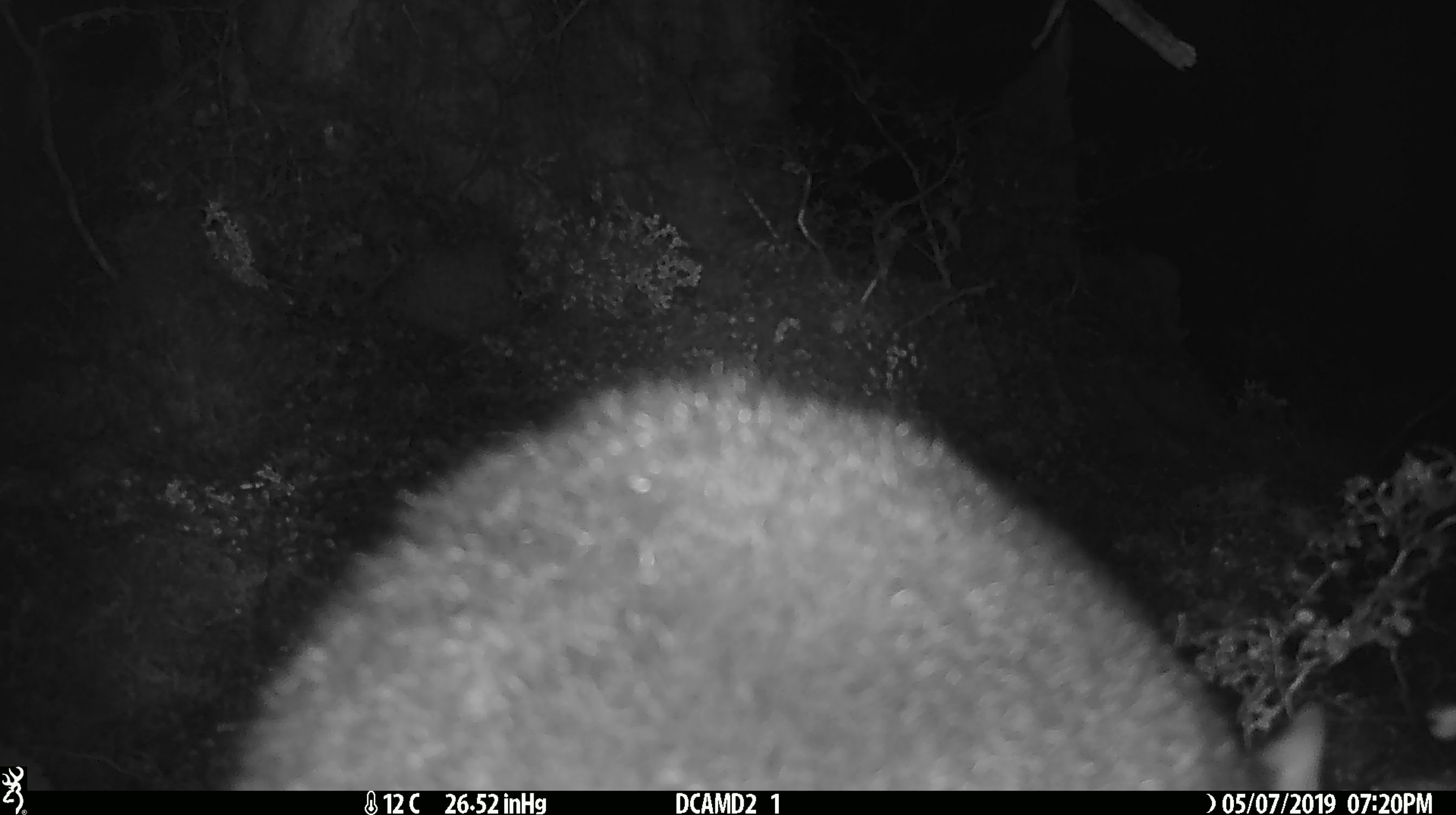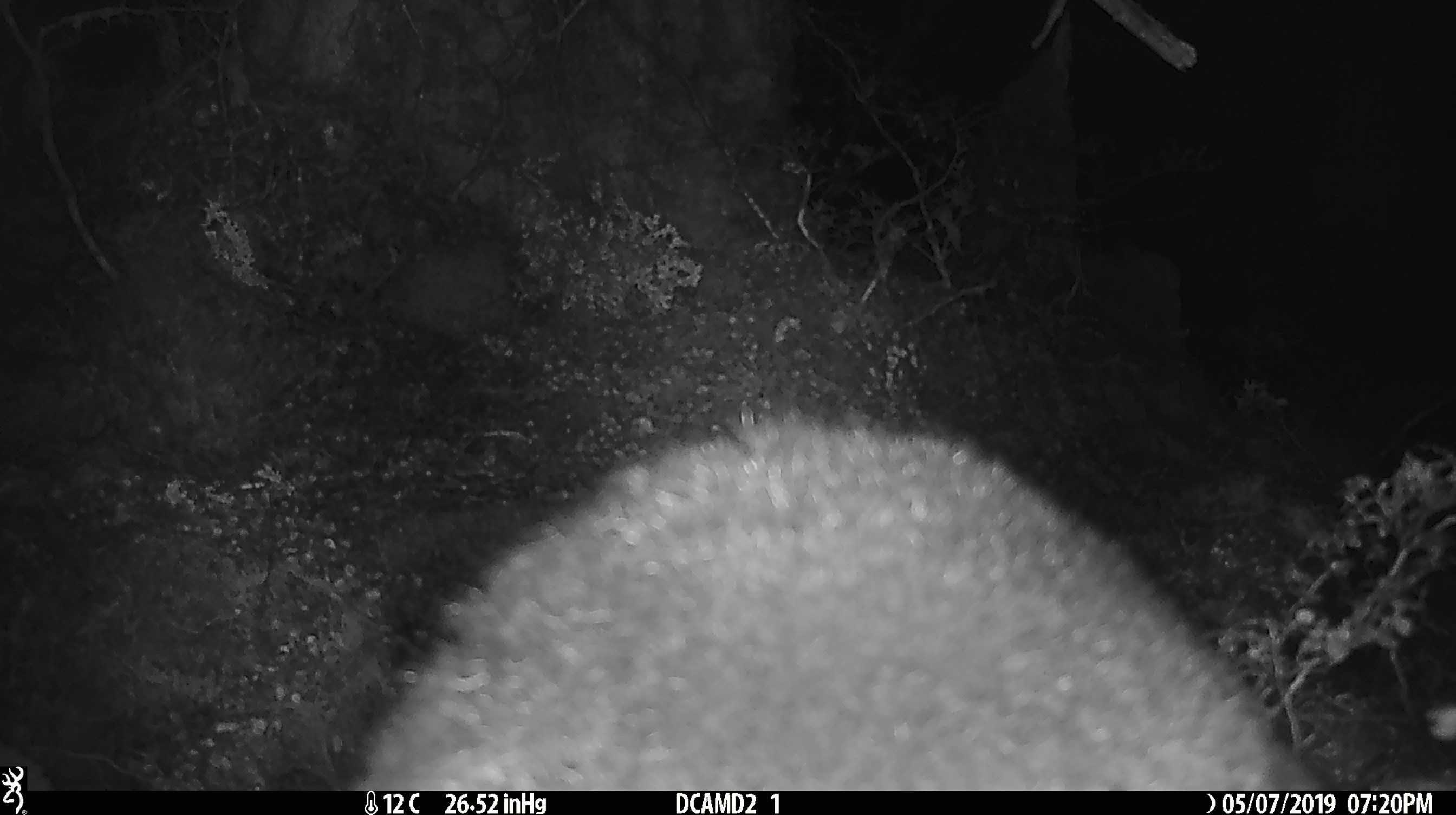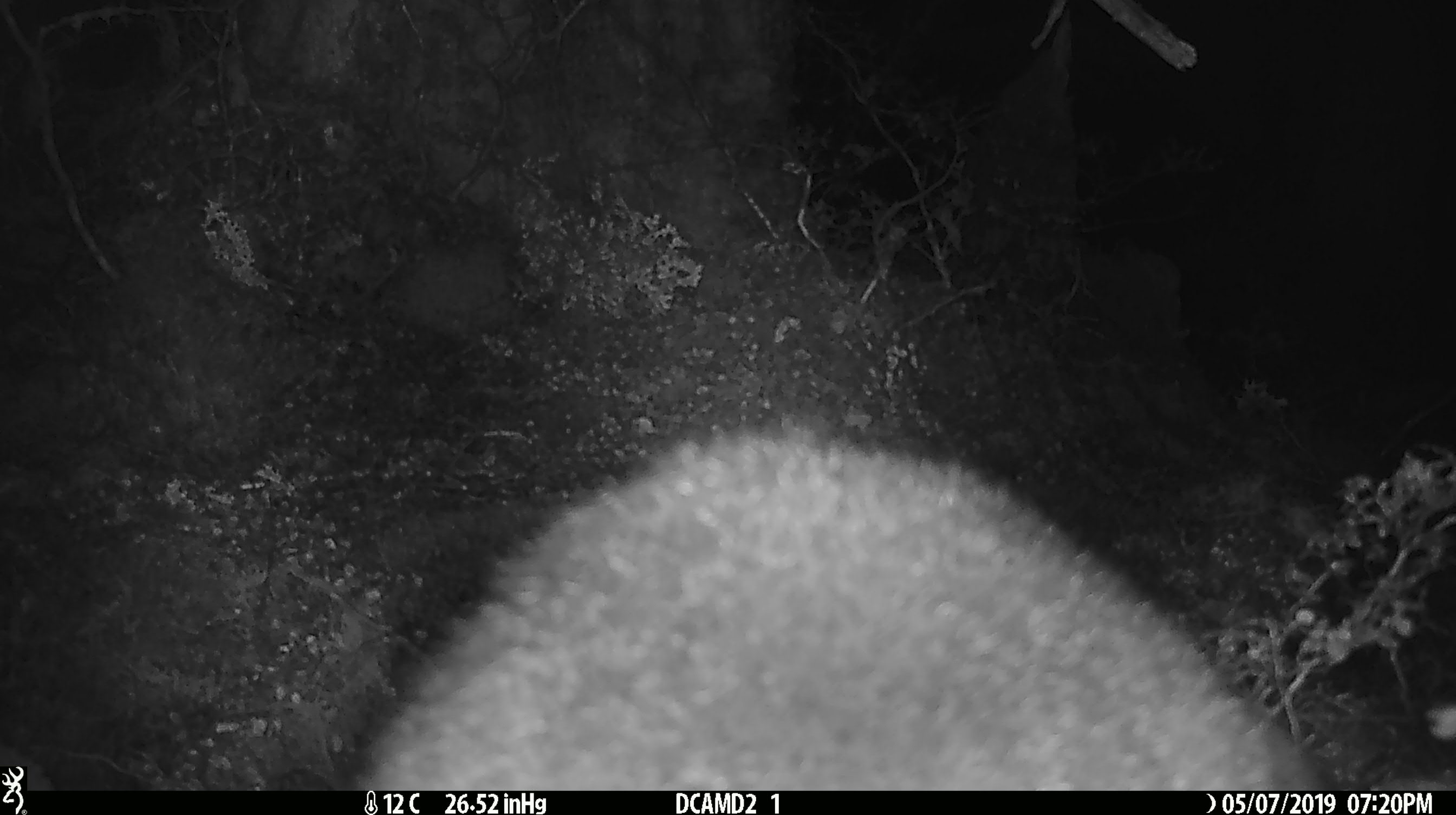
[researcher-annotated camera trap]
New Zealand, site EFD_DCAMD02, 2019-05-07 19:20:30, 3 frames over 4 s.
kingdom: Animalia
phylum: Chordata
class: Mammalia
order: Diprotodontia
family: Phalangeridae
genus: Trichosurus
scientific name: Trichosurus vulpecula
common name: common brushtail possum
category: possum